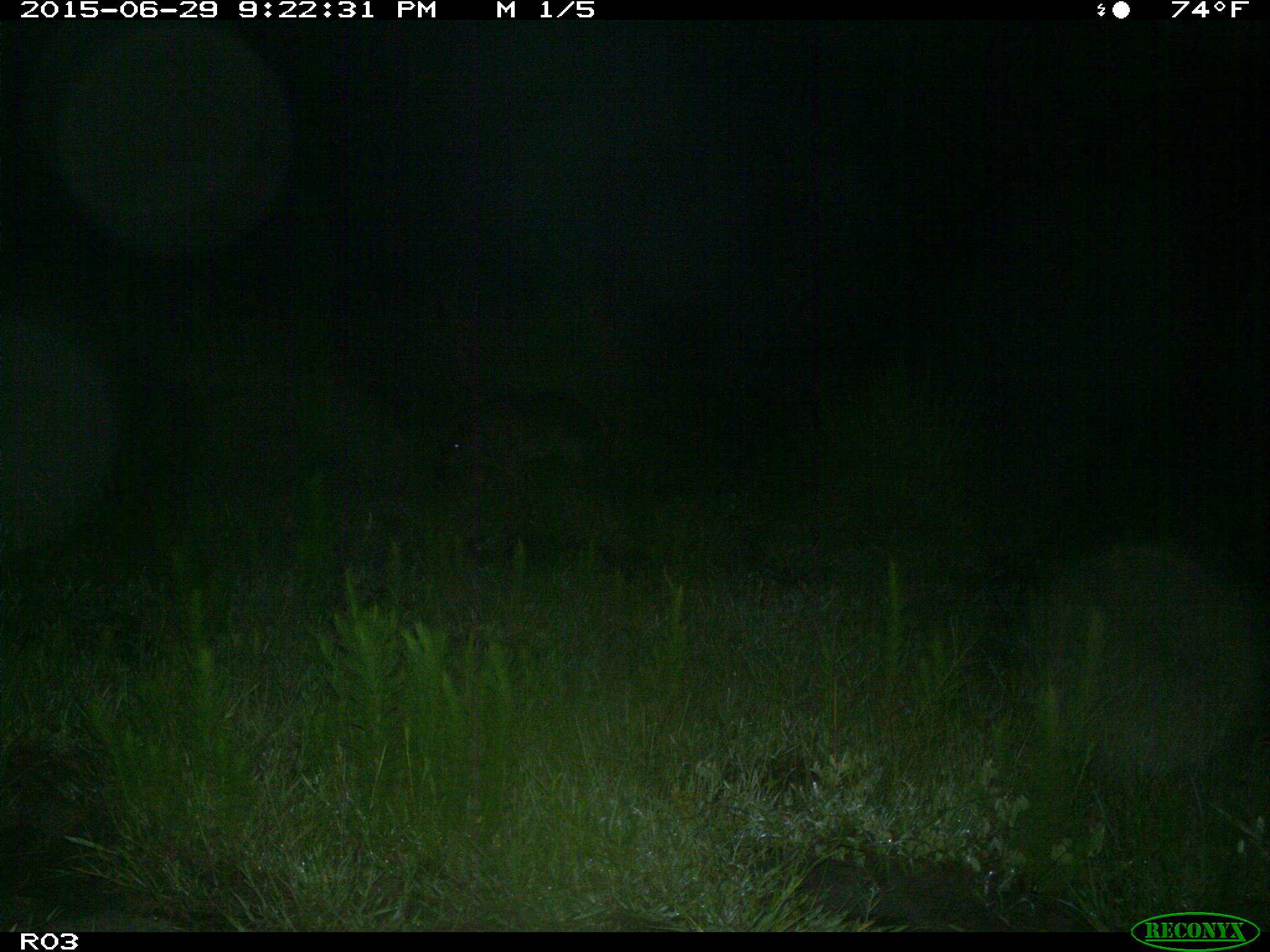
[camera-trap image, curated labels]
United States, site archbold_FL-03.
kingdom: Animalia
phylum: Chordata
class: Mammalia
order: Artiodactyla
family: Suidae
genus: Sus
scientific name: Sus scrofa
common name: wild boar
Sus scrofa (wild boar).